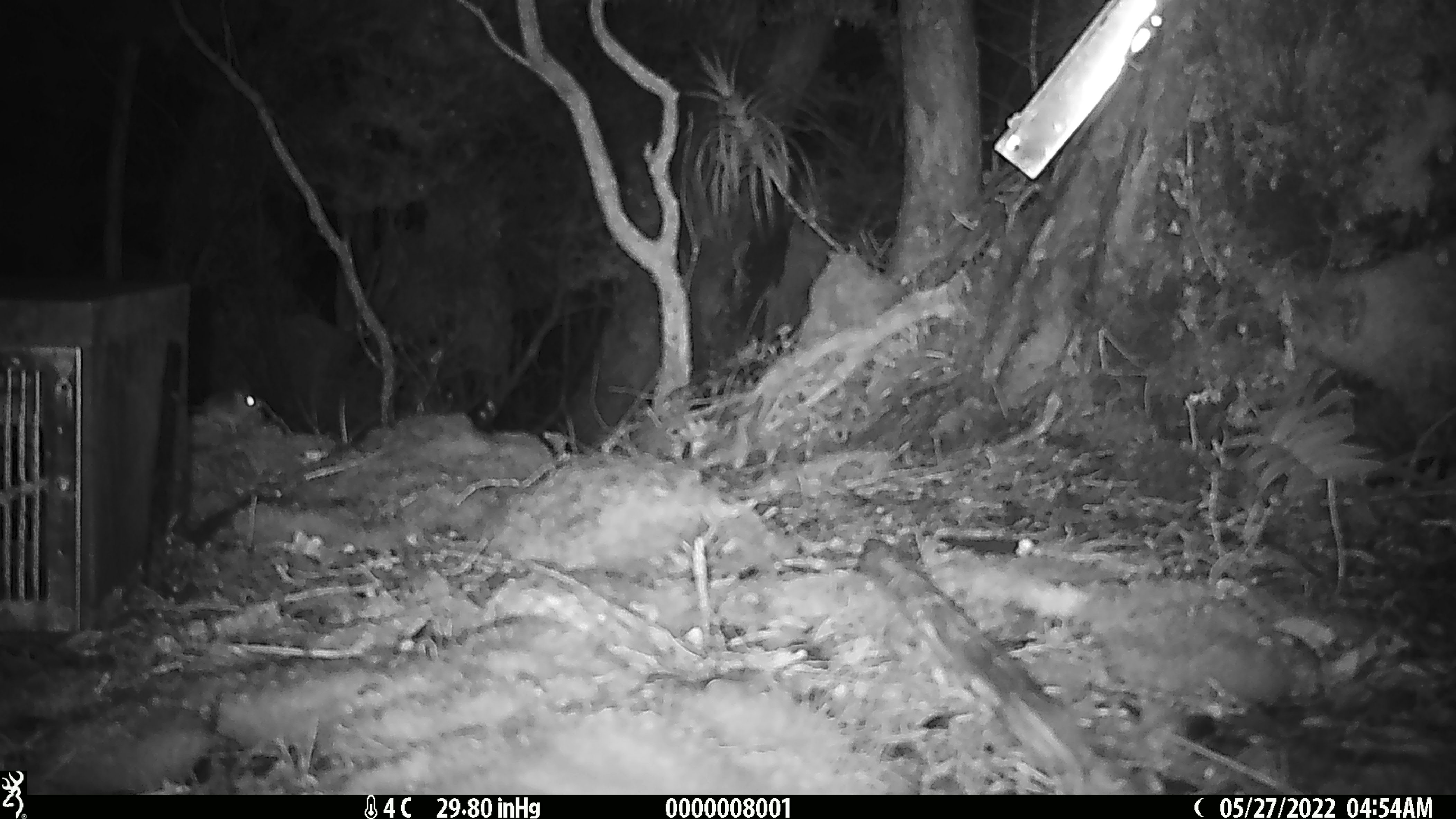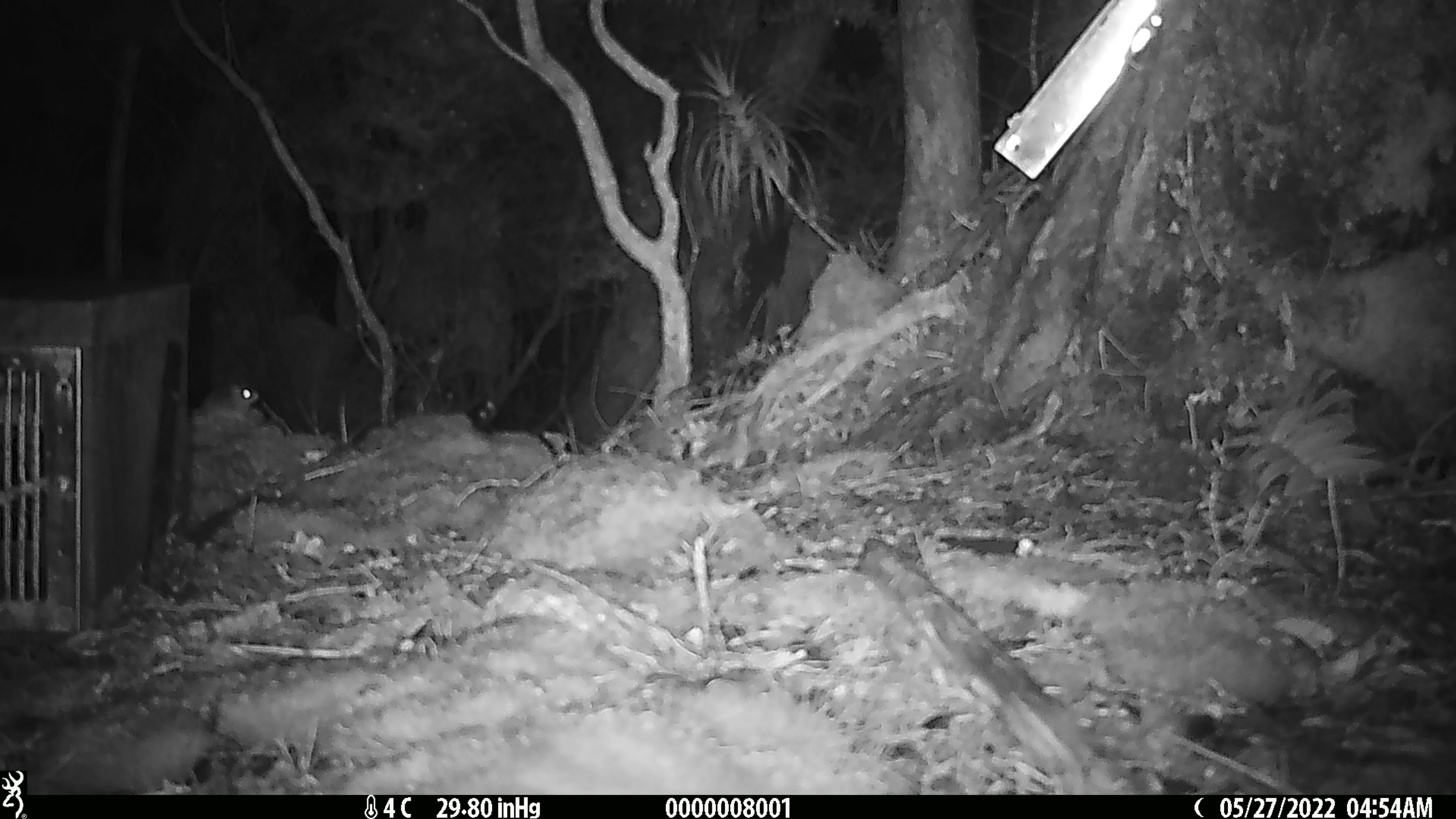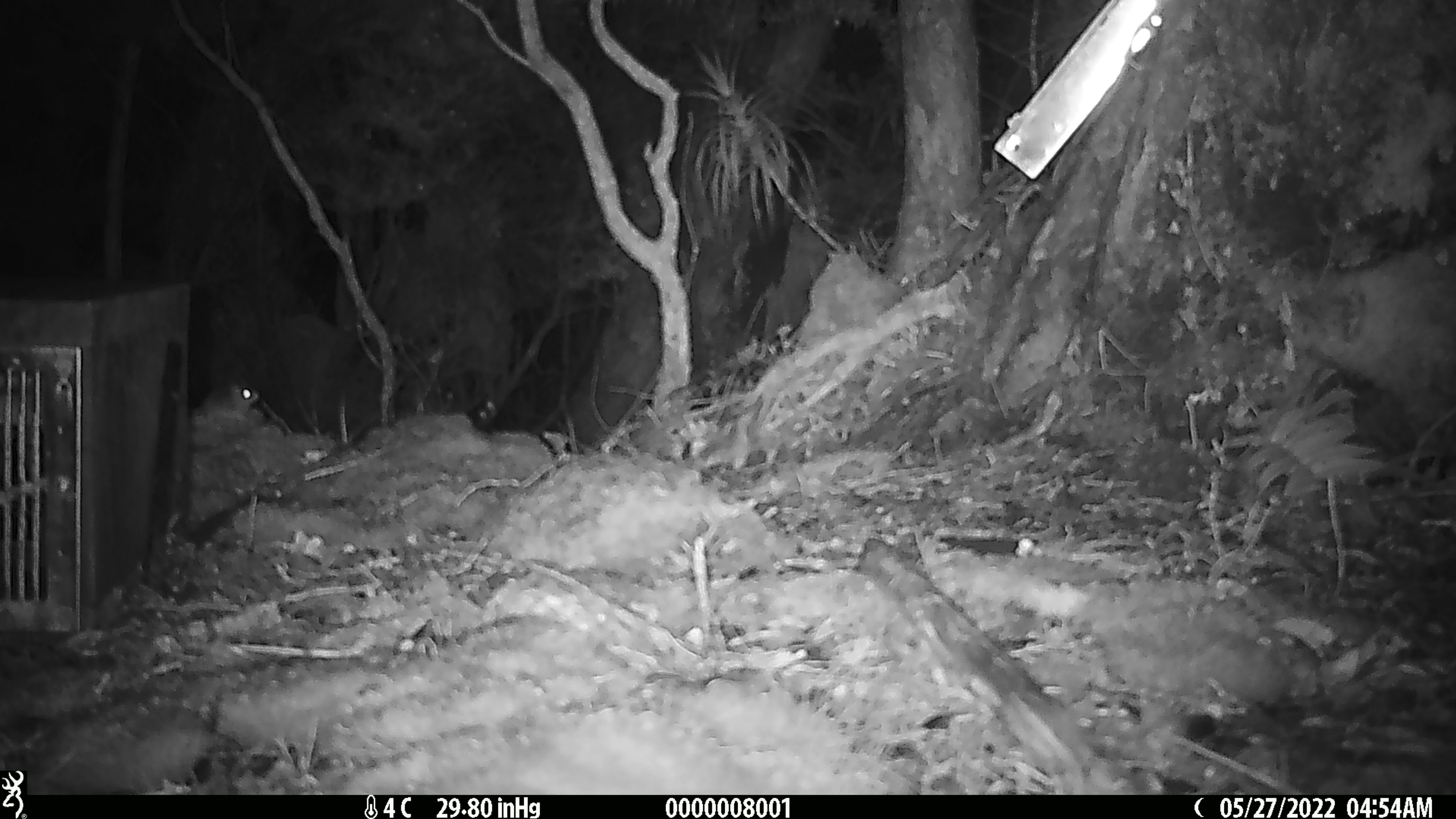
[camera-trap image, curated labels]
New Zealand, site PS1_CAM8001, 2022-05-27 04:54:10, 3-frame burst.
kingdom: Animalia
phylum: Chordata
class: Mammalia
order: Rodentia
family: Muridae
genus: Mus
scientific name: Mus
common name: mouse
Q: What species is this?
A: Mouse (Mus).